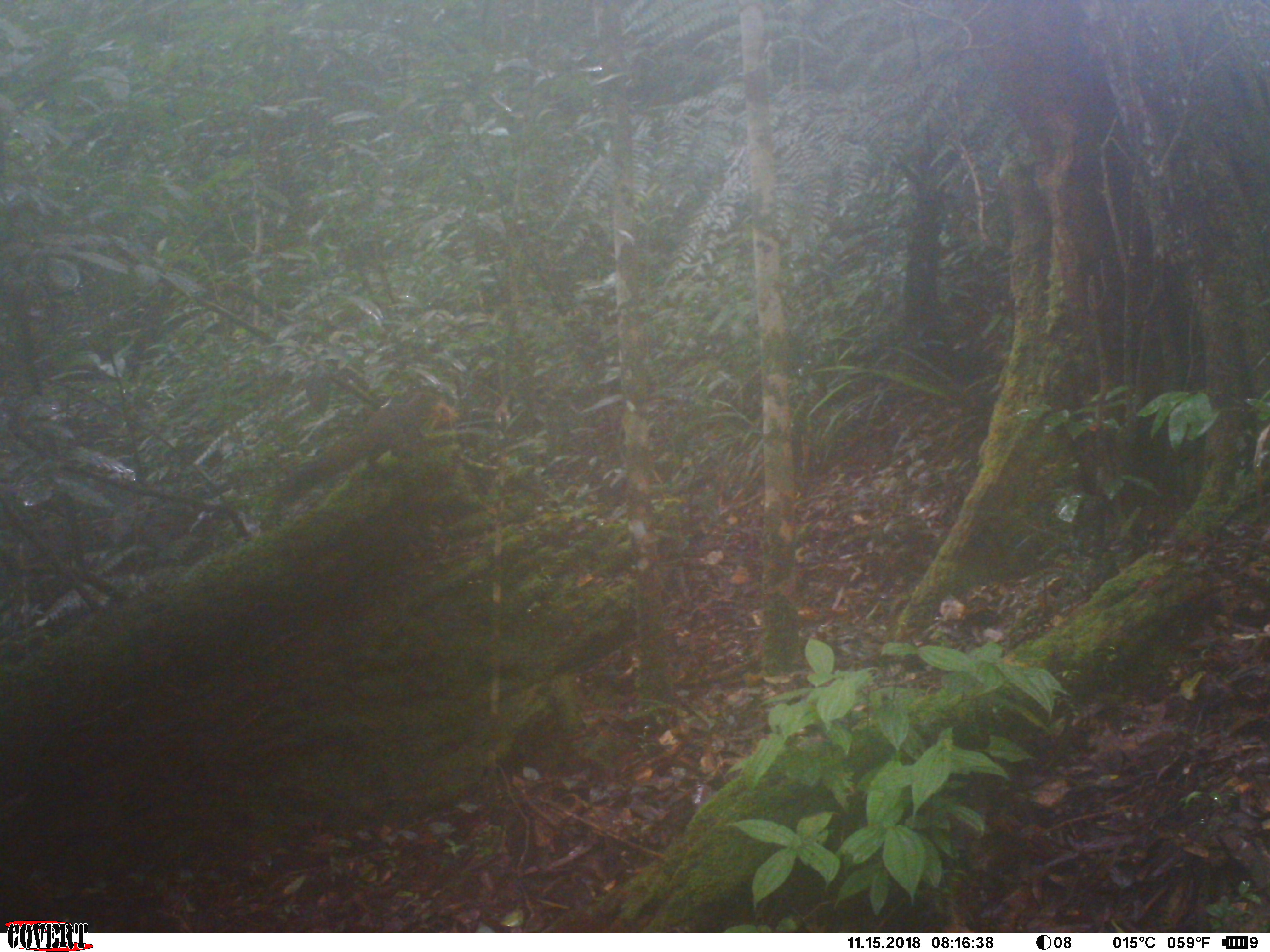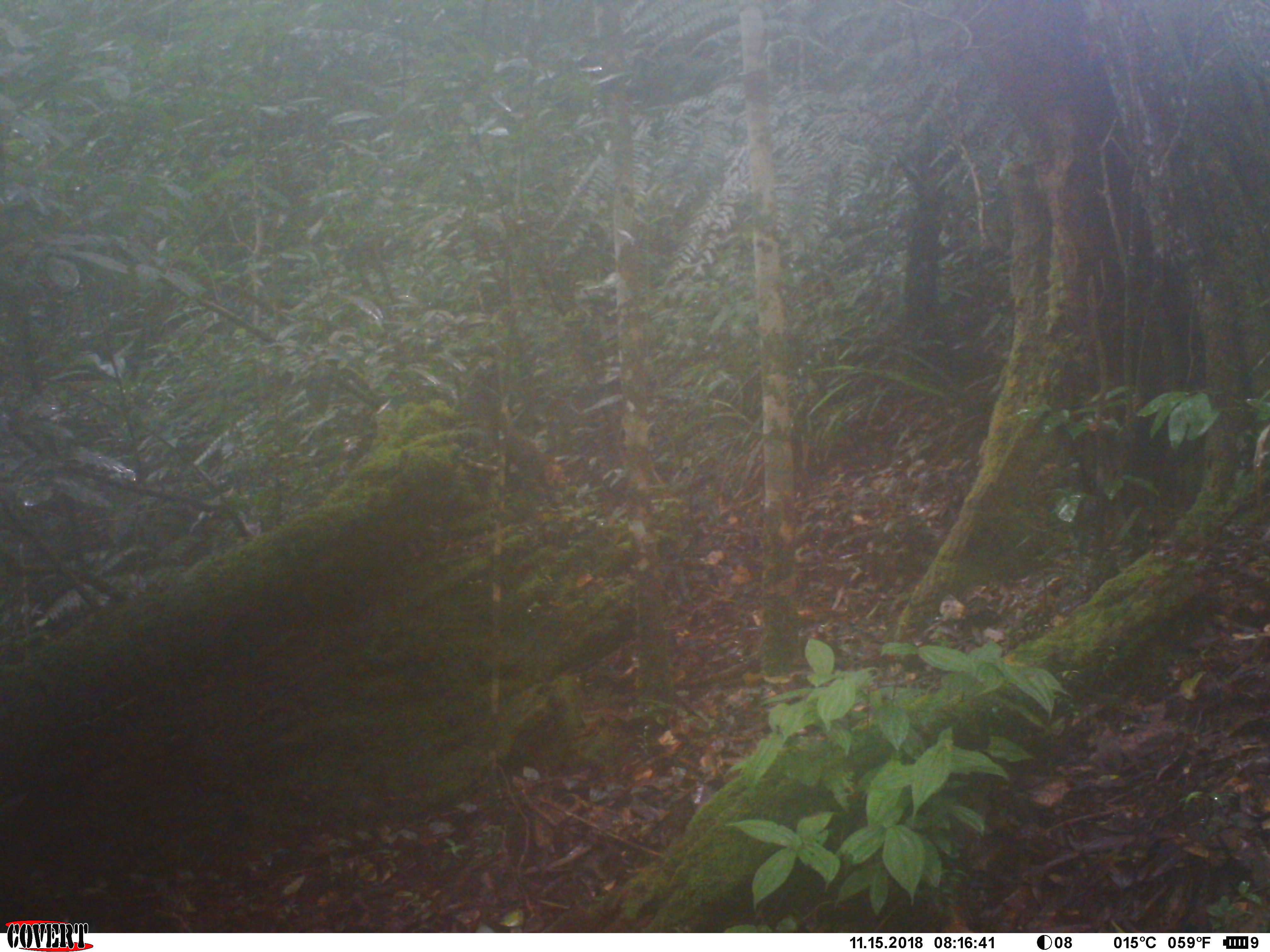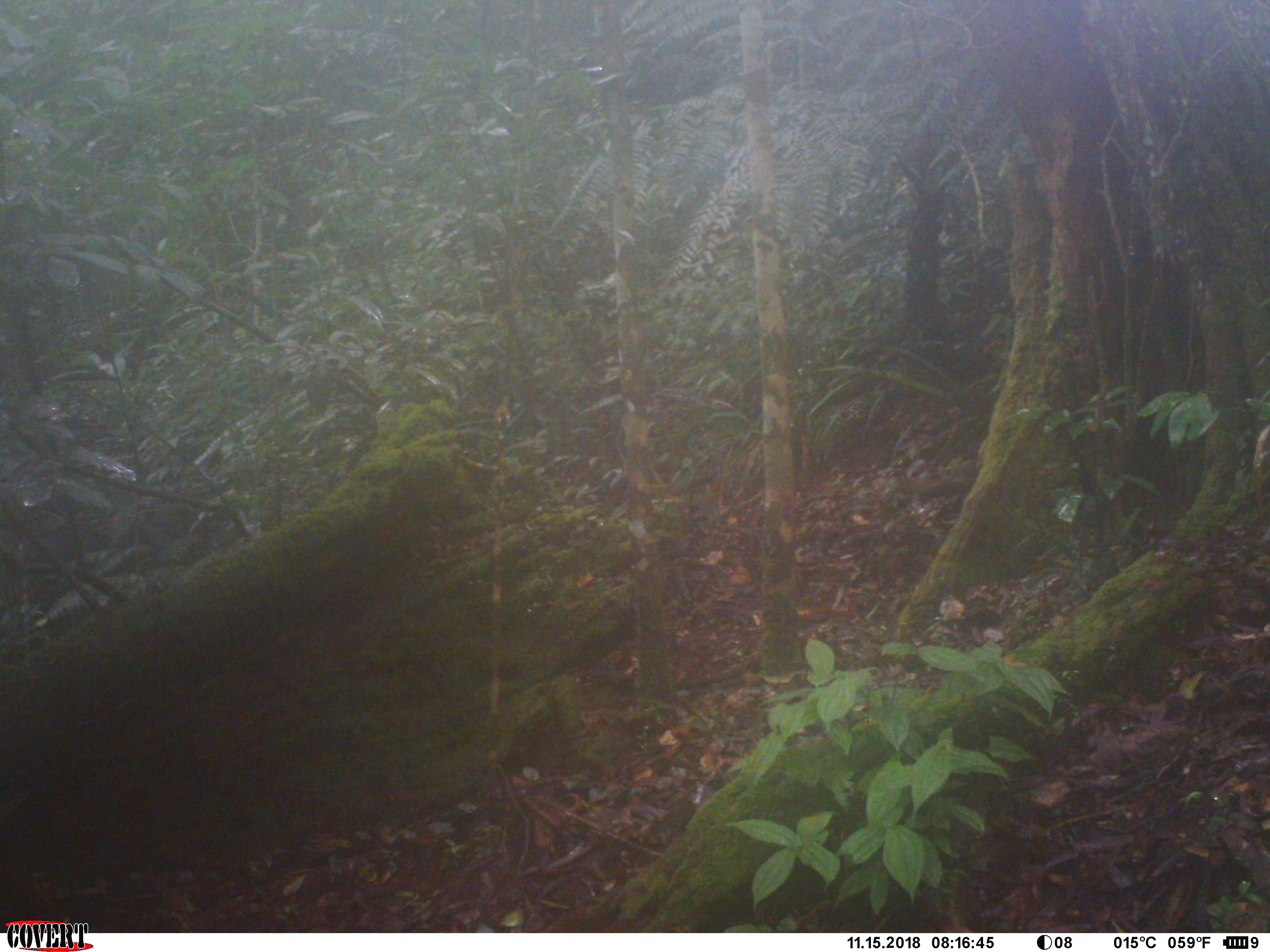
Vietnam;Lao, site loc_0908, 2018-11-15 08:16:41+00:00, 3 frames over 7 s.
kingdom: Animalia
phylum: Chordata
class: Mammalia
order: Rodentia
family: Sciuridae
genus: Sciurus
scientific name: Sciurus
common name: squirrel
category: unidentified squirrel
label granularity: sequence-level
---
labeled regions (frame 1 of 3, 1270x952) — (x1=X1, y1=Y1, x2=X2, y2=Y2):
unidentified squirrel: (x1=281, y1=385, x2=456, y2=503)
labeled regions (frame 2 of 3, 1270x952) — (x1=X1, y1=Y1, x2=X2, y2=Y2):
unidentified squirrel: (x1=506, y1=425, x2=571, y2=491)